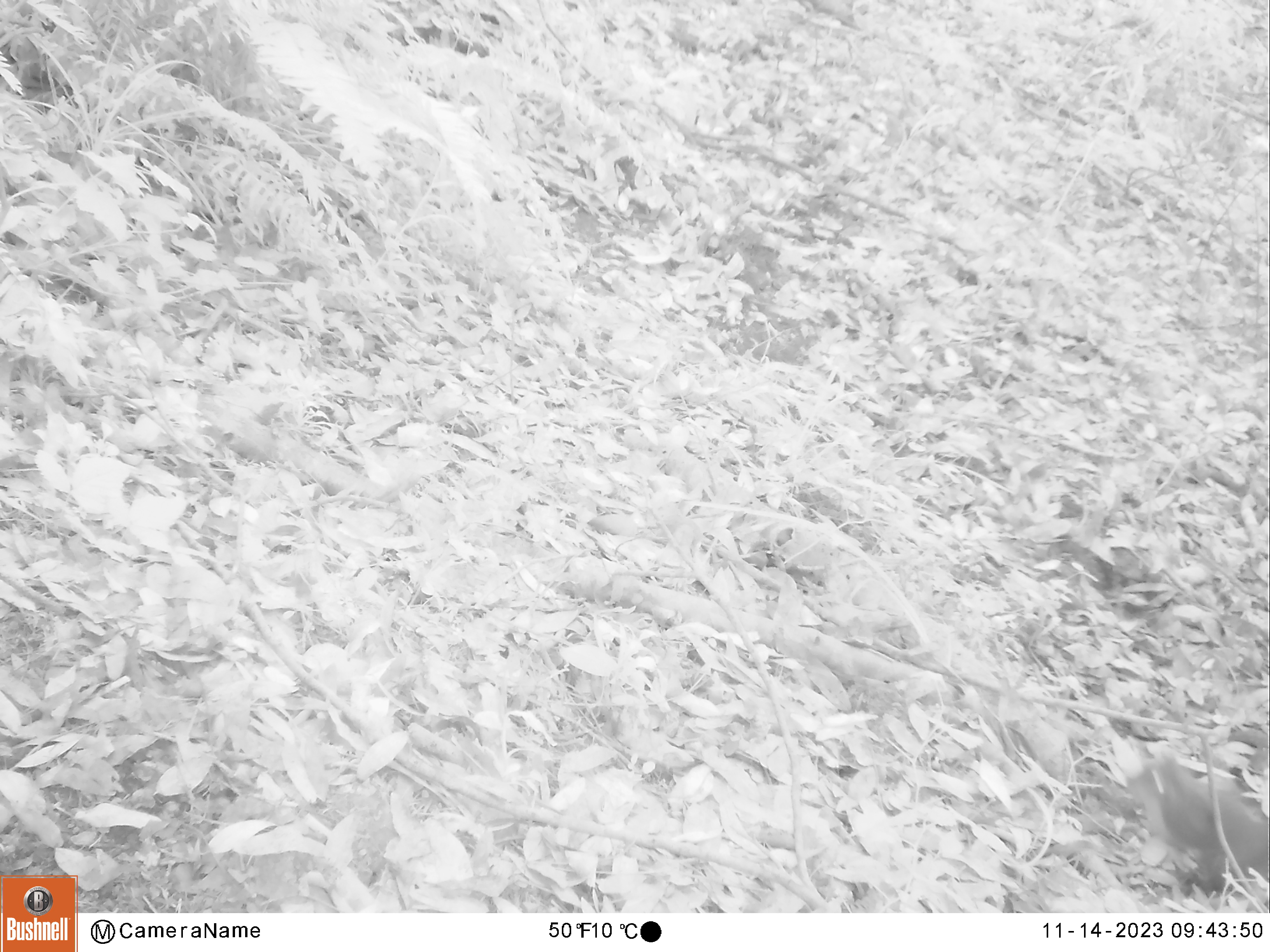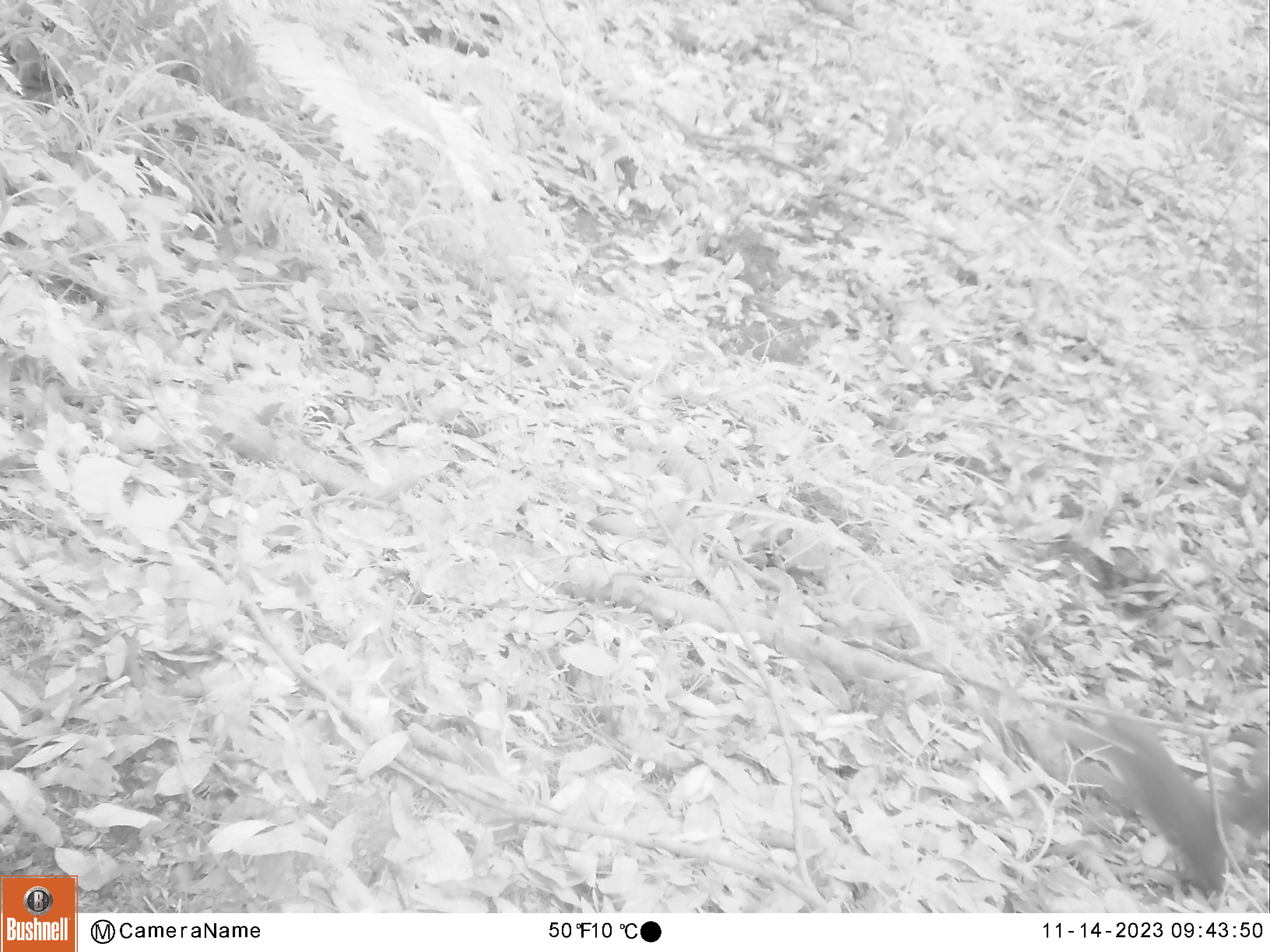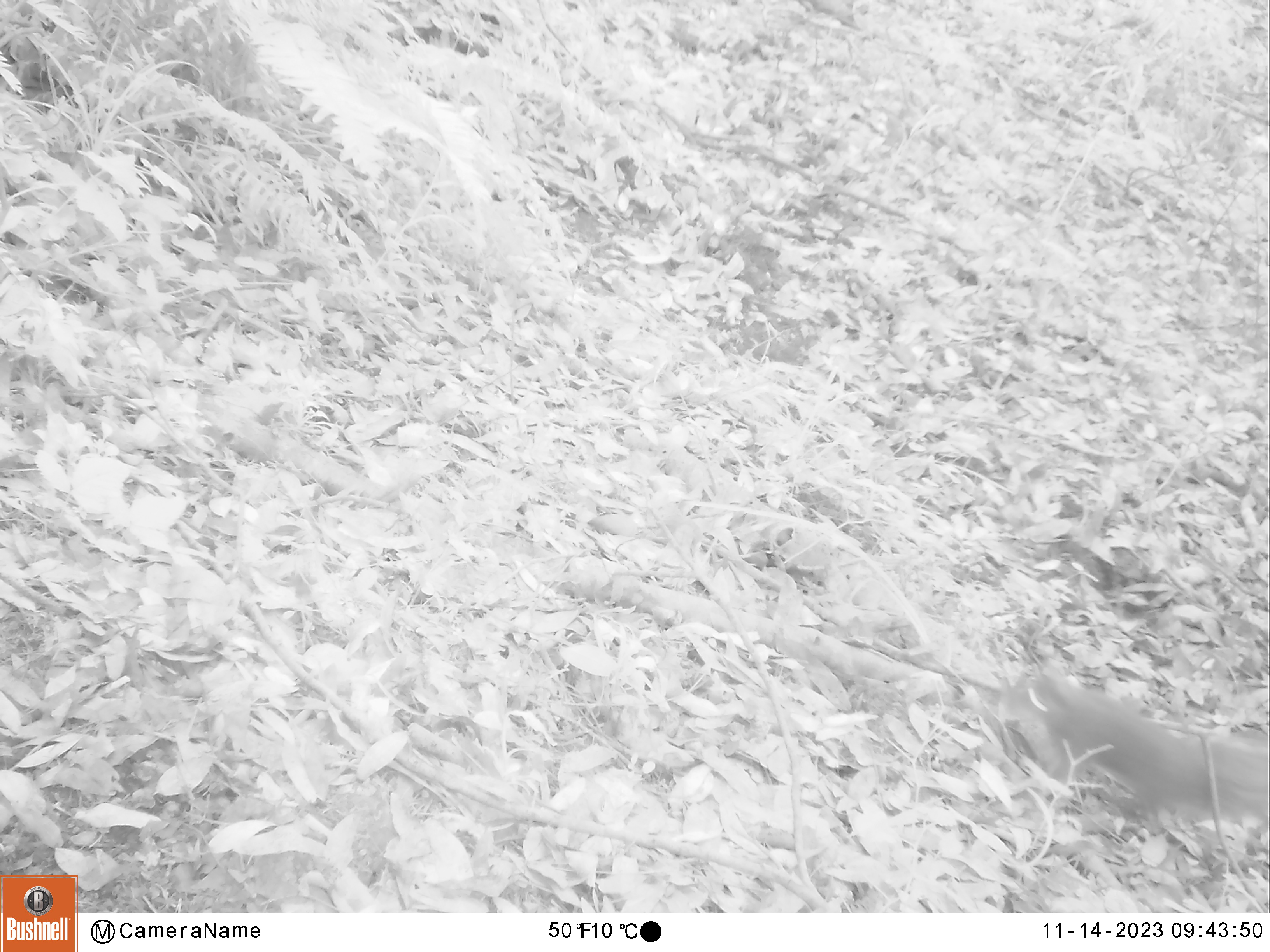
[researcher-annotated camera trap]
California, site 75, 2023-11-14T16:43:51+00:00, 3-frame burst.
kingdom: Animalia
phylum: Chordata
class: Mammalia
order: Rodentia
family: Sciuridae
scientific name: Sciuridae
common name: squirrel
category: unknown squirrel